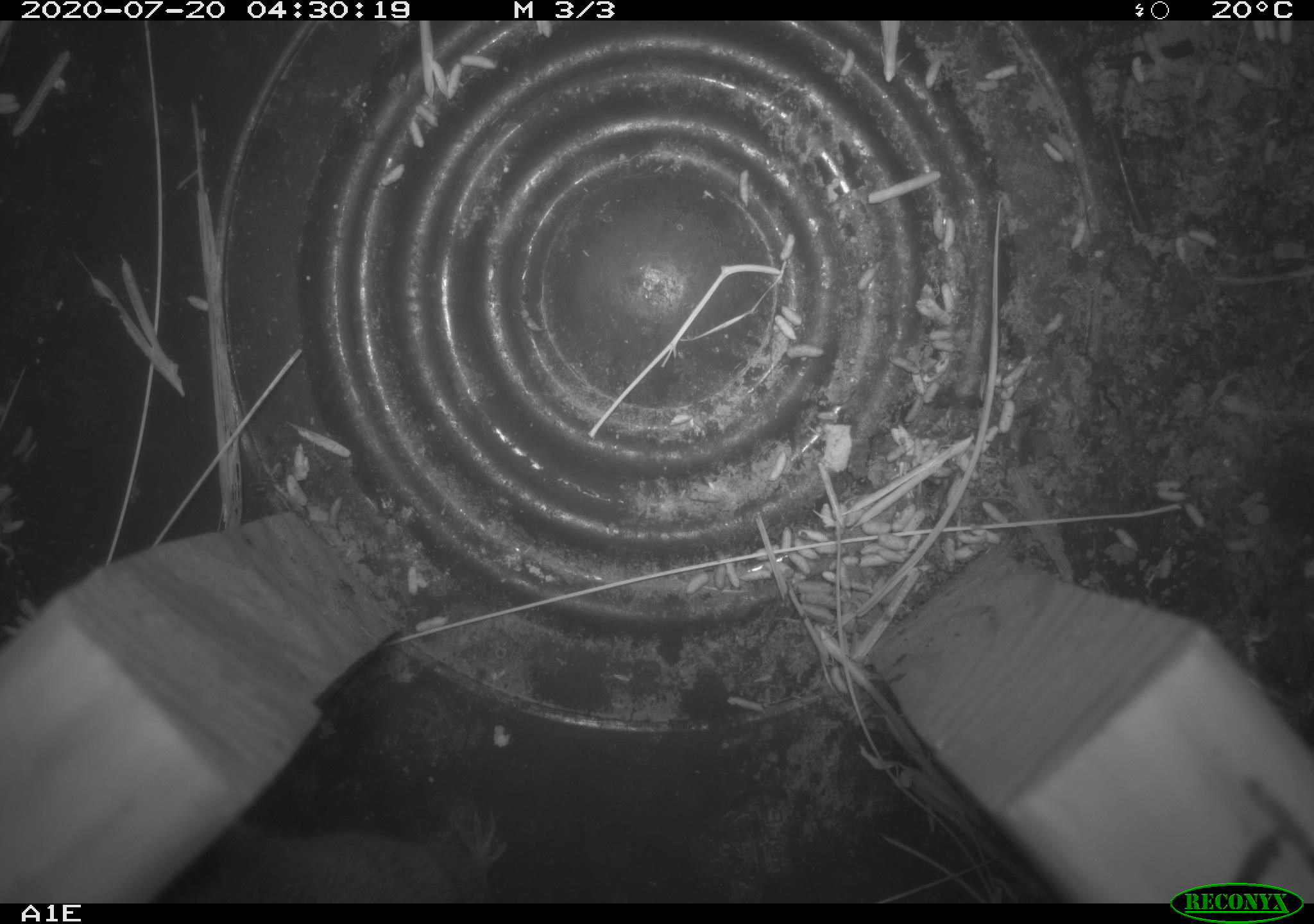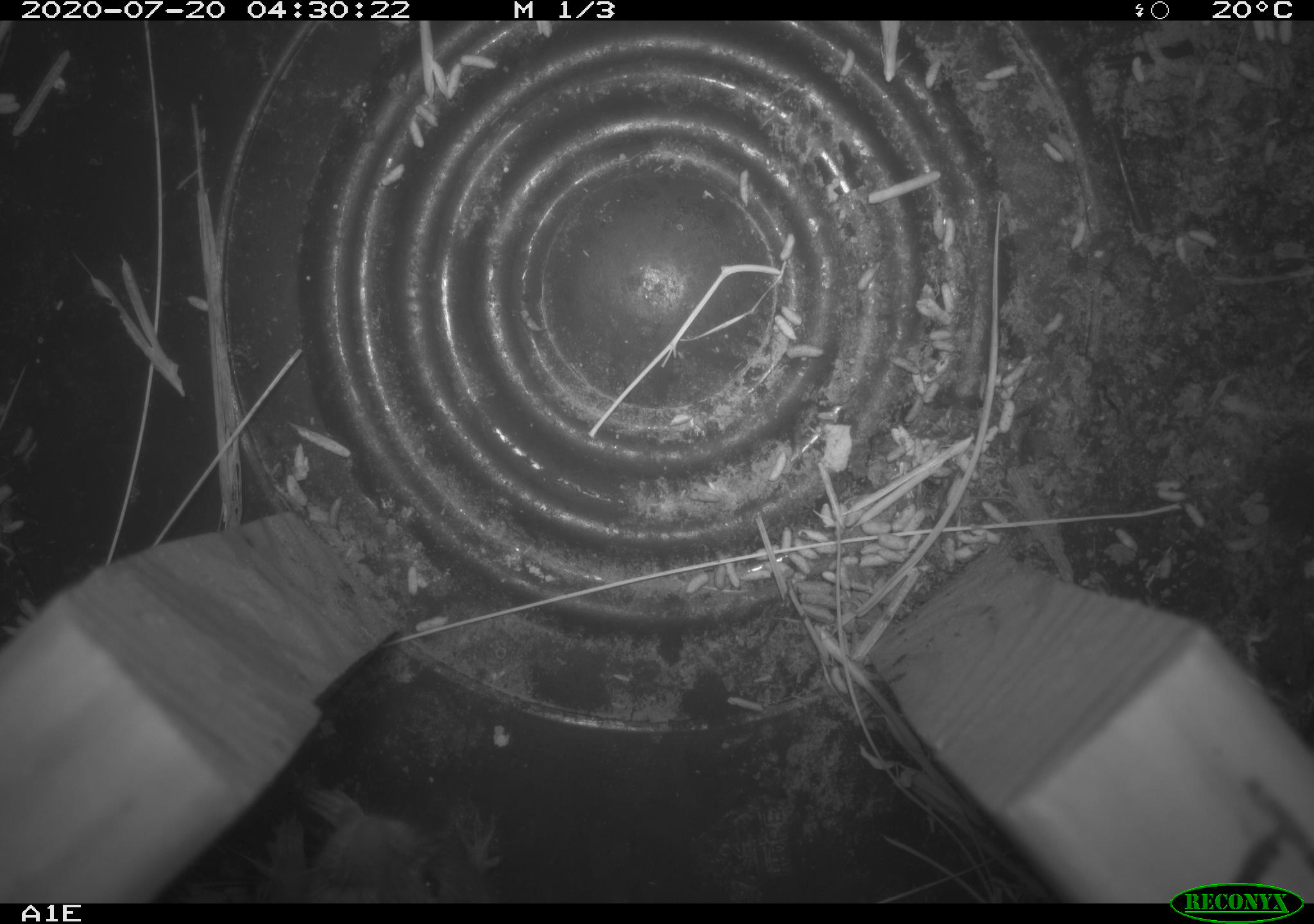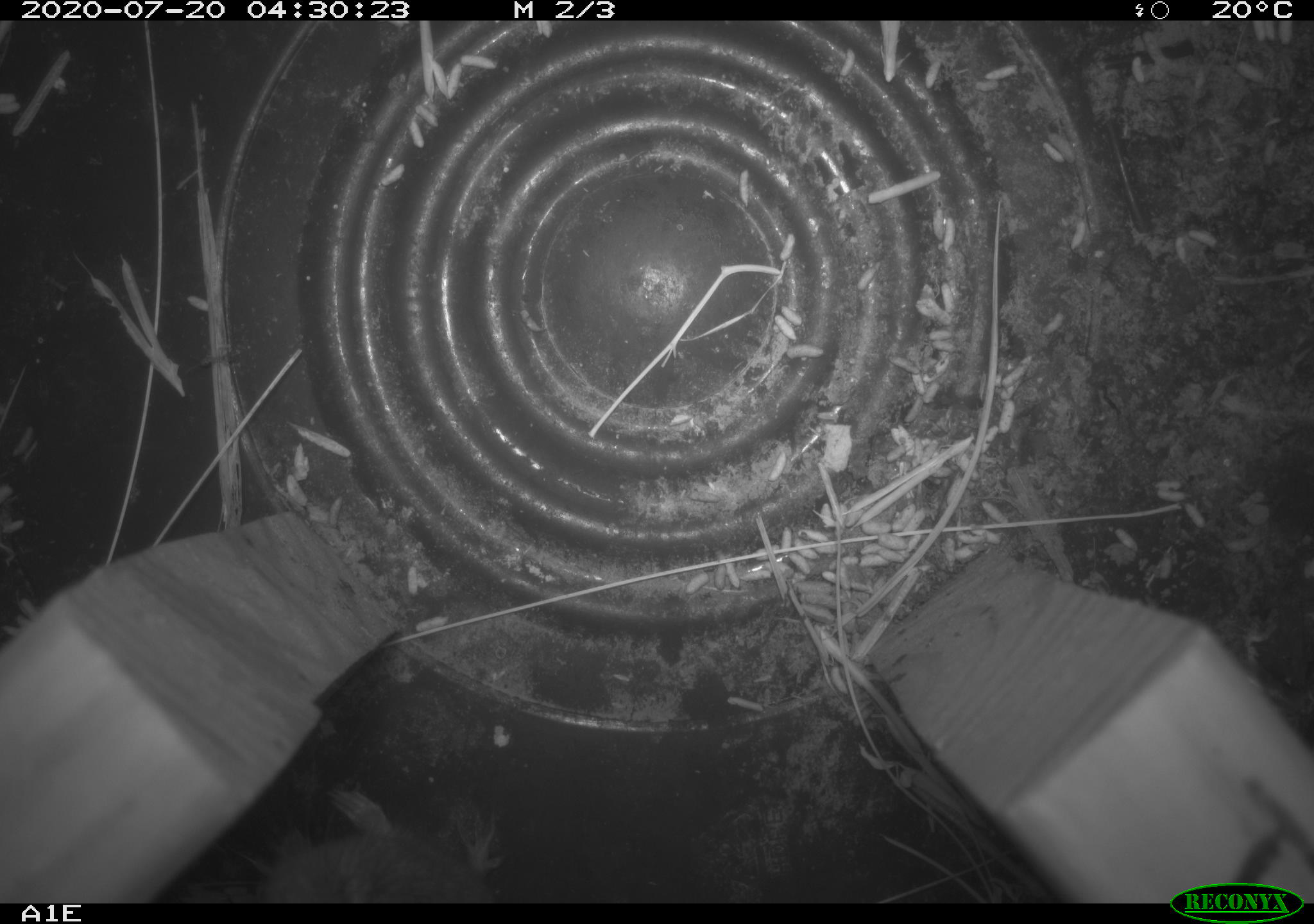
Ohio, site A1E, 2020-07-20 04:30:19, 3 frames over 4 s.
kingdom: Animalia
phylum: Chordata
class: Mammalia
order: Rodentia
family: Cricetidae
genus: Peromyscus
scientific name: Peromyscus leucopus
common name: white-footed mouse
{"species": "white-footed mouse (Peromyscus leucopus)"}